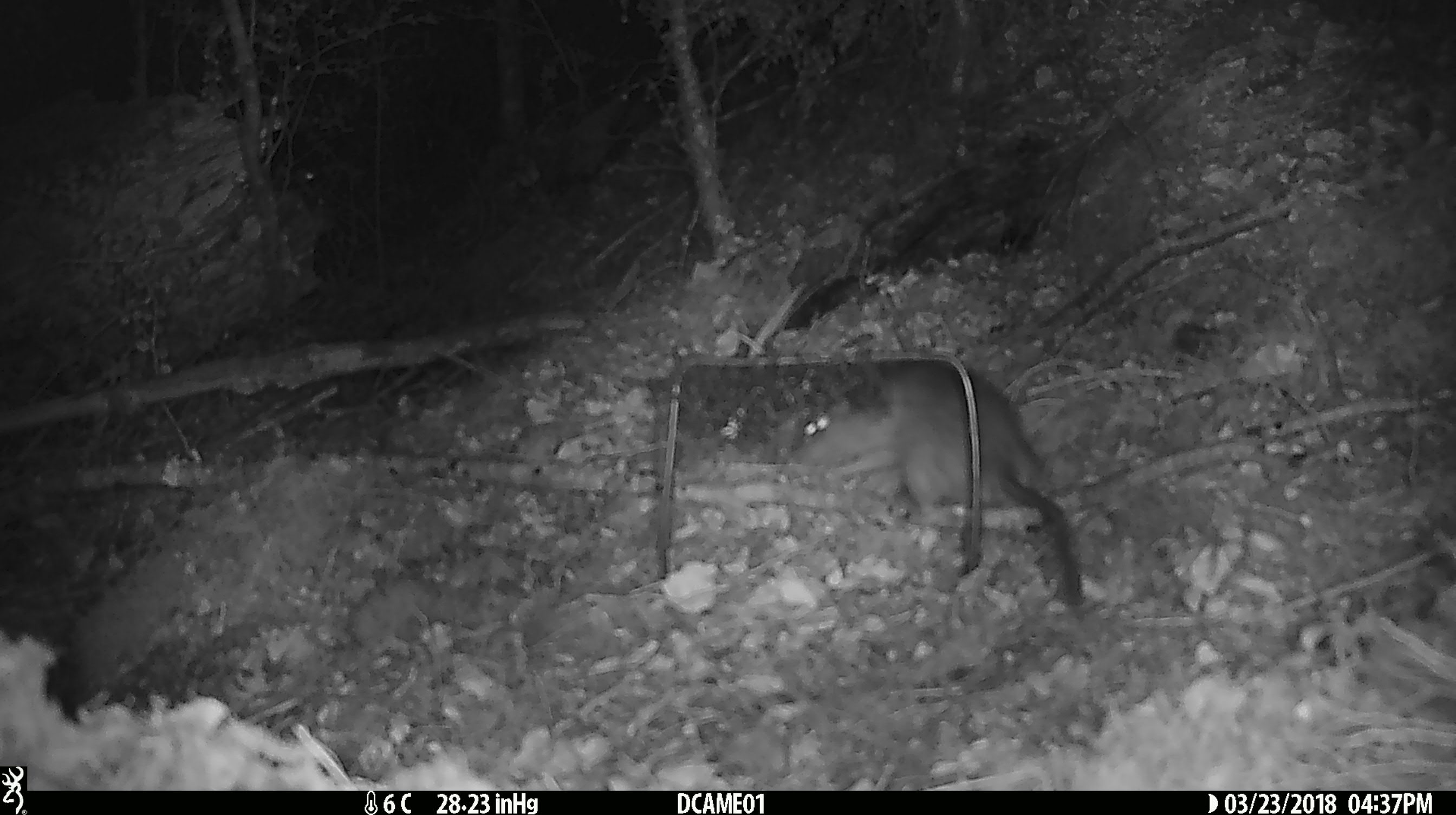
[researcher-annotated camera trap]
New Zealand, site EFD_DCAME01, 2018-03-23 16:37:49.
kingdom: Animalia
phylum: Chordata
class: Mammalia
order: Rodentia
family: Muridae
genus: Rattus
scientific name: Rattus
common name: rat